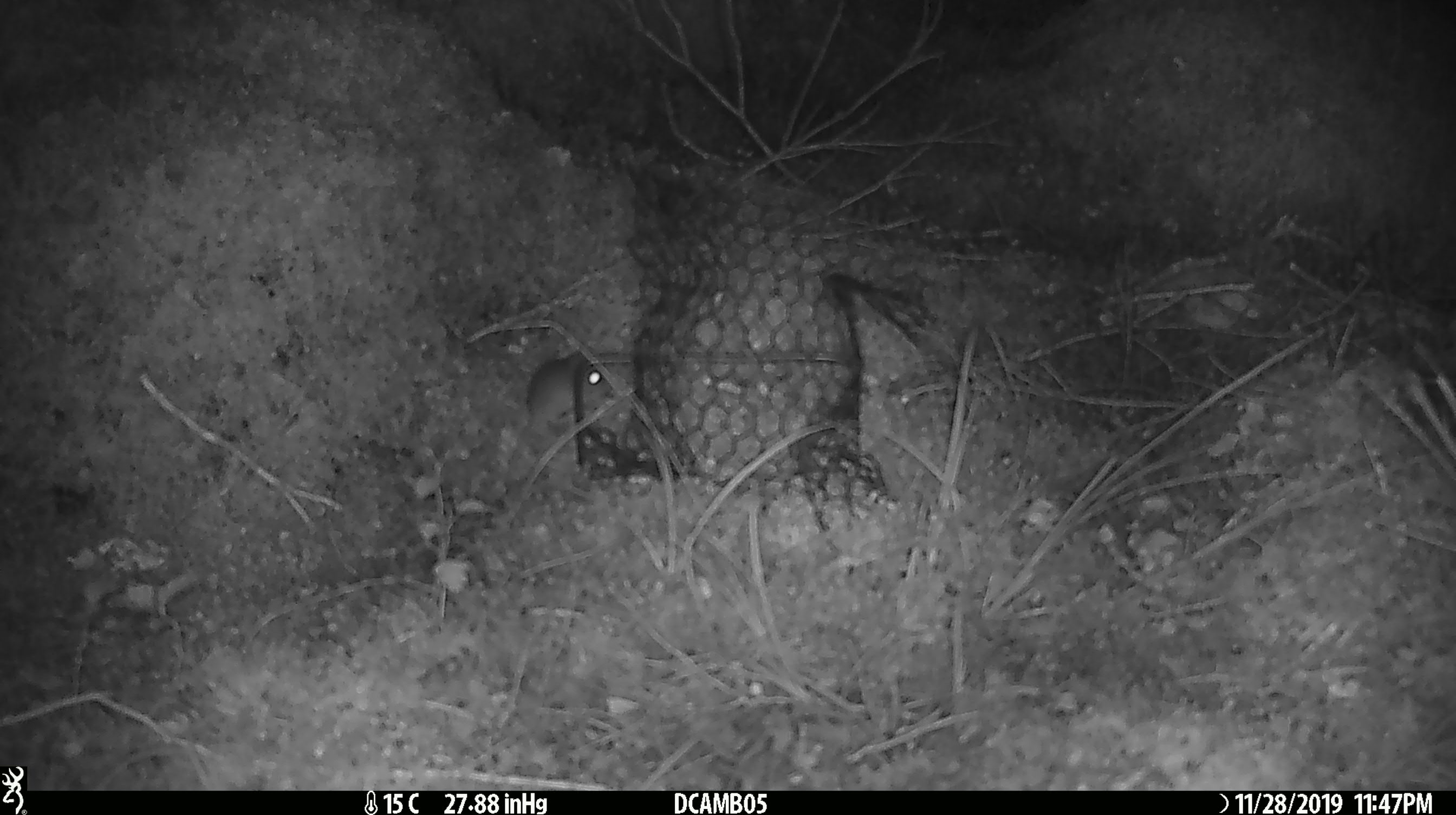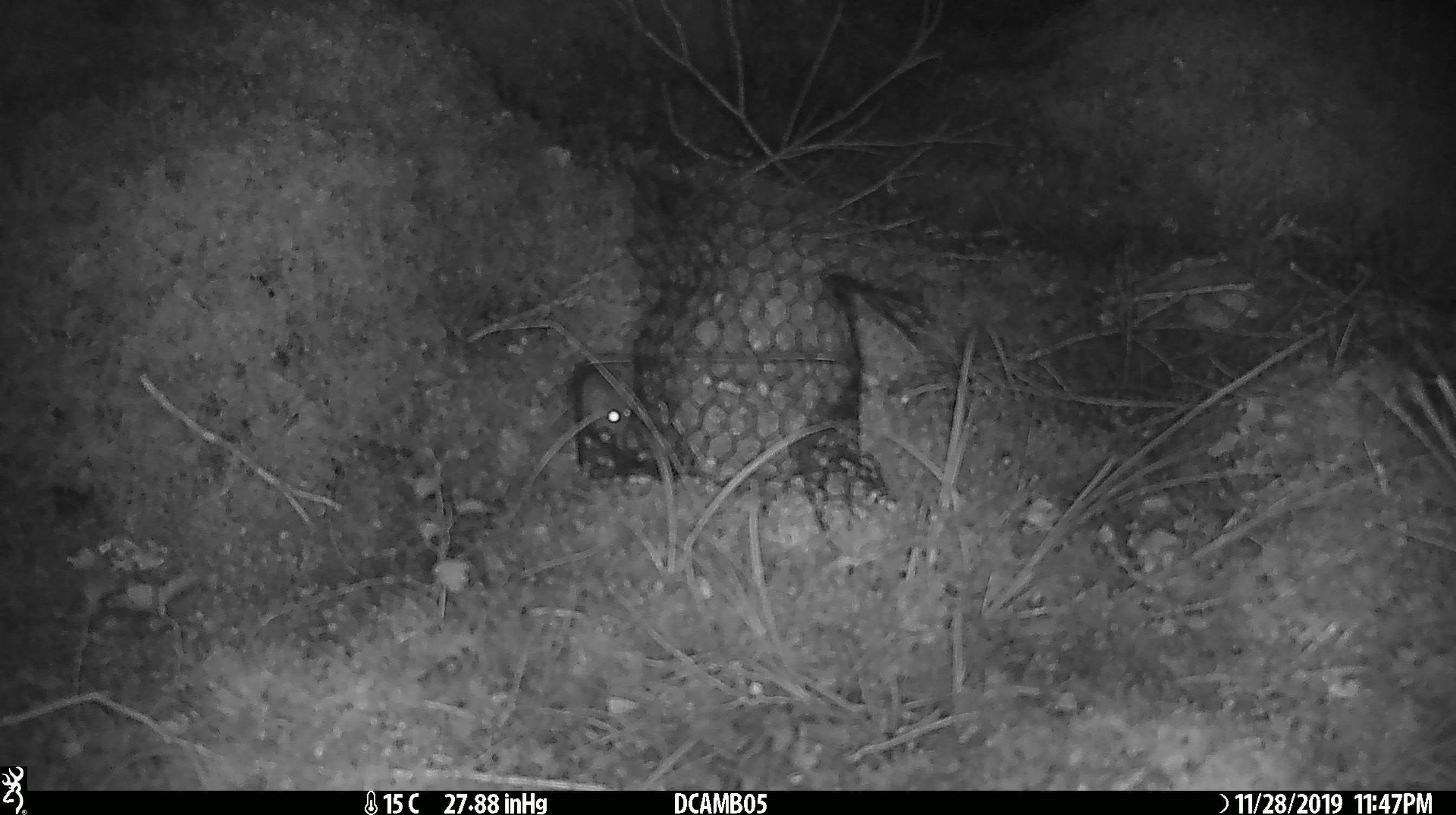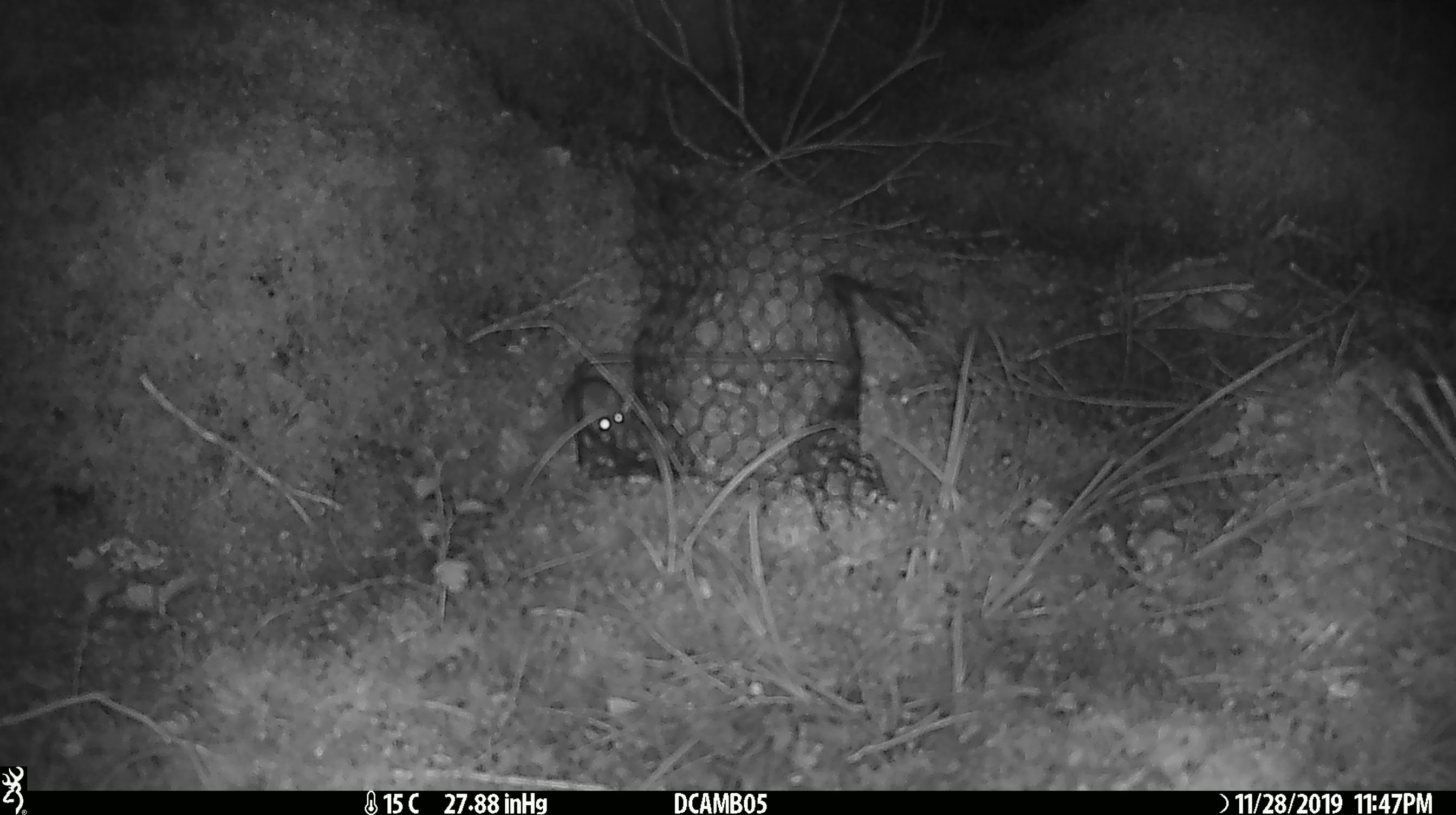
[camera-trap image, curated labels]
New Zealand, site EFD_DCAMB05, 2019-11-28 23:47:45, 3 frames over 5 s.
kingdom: Animalia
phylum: Chordata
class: Mammalia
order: Rodentia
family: Muridae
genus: Mus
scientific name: Mus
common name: mouse